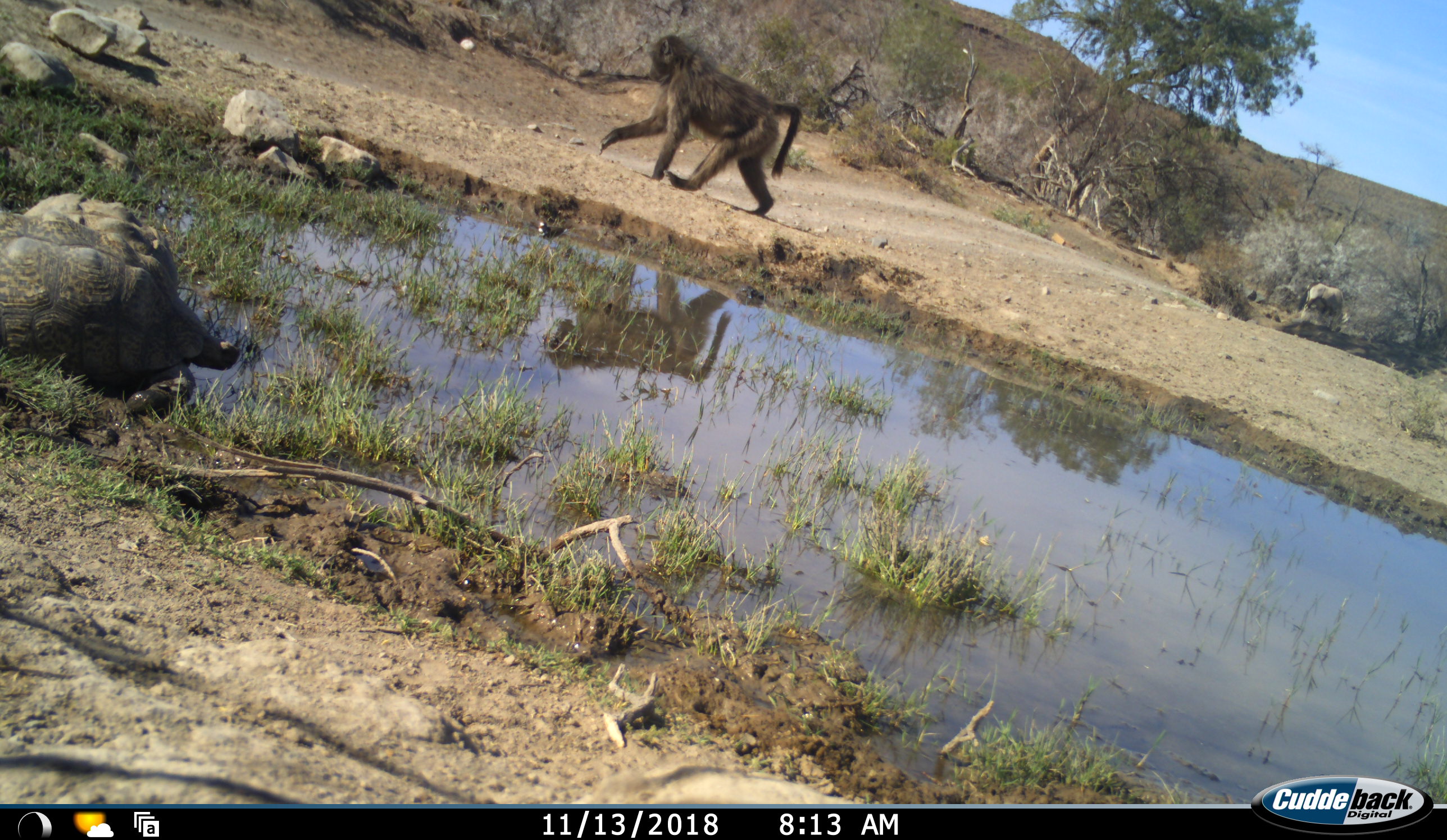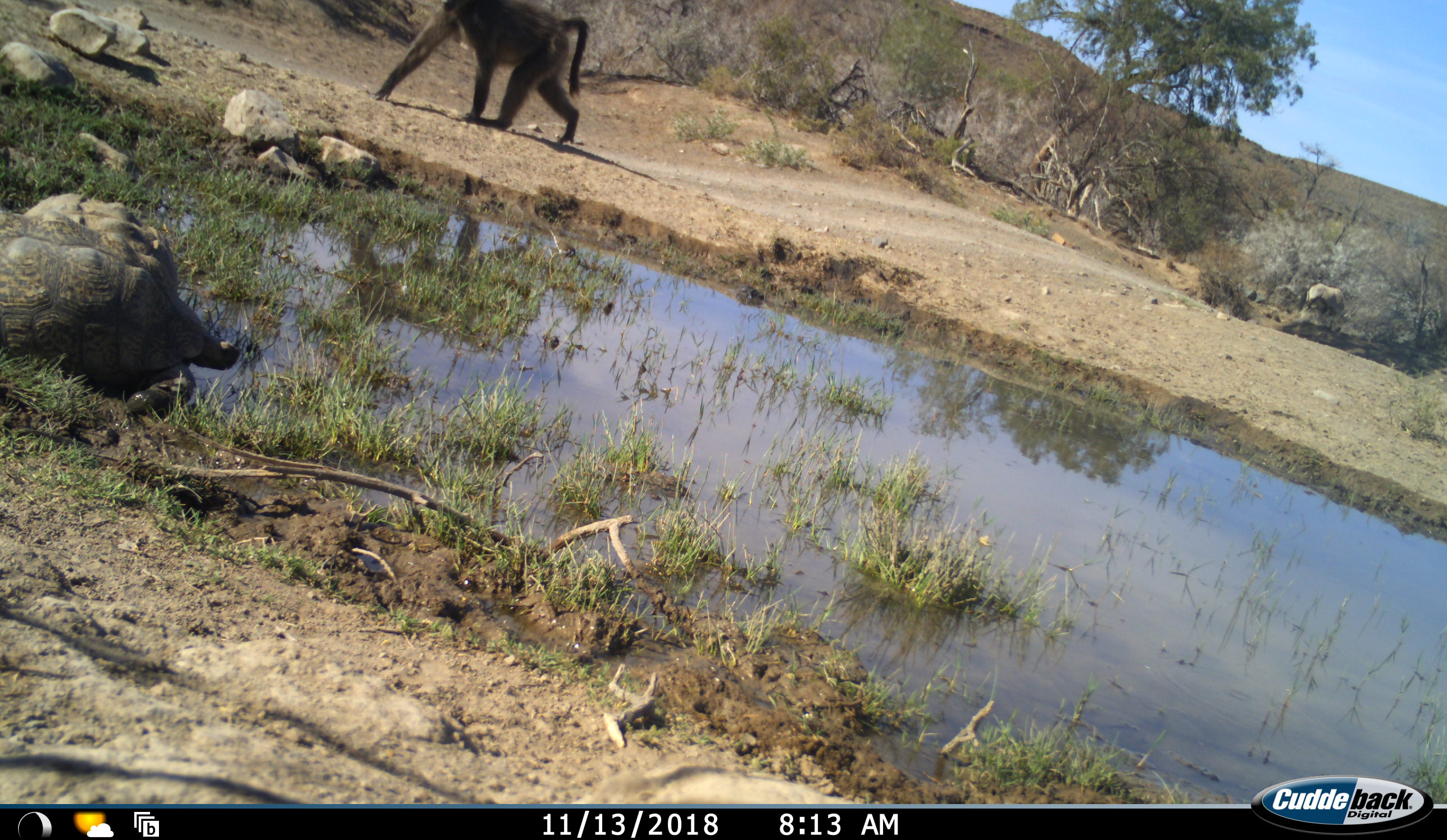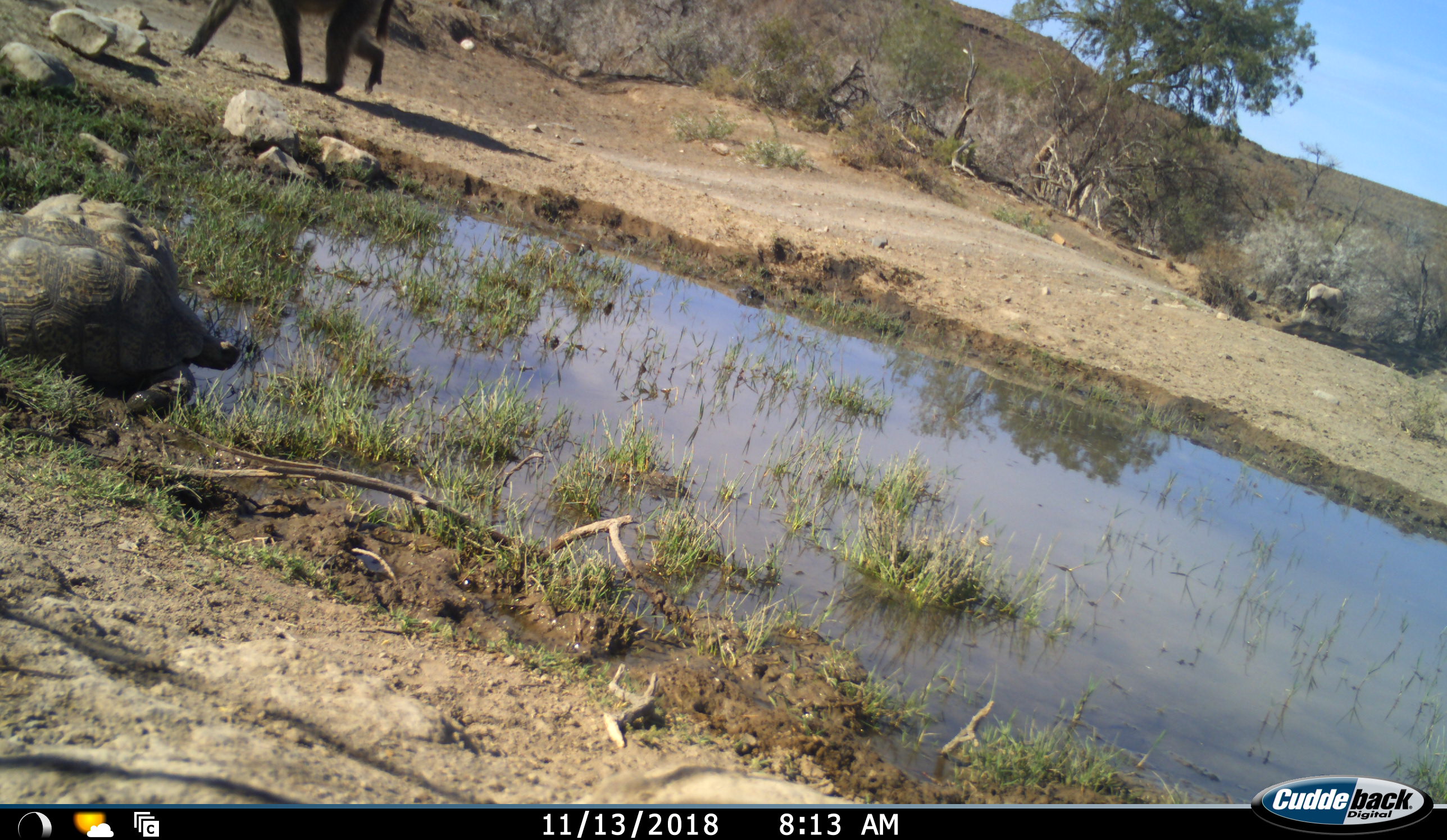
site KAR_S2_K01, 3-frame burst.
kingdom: Animalia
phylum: Chordata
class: Mammalia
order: Primates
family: Cercopithecidae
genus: Papio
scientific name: Papio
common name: baboon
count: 1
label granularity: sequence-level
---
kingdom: Animalia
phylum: Chordata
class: Reptilia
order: Testudines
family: Testudinidae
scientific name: Testudinidae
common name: tortoise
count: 1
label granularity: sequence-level